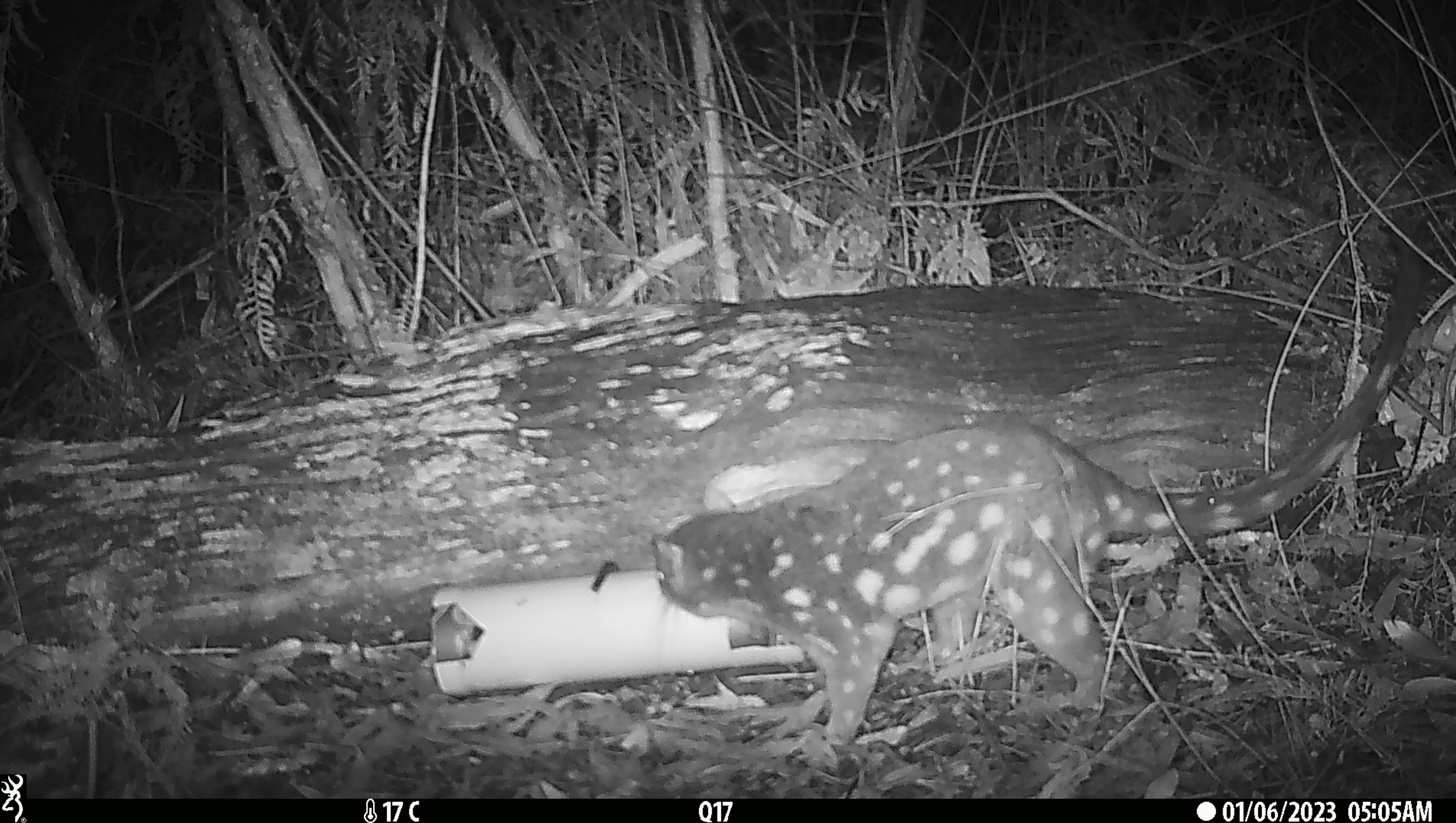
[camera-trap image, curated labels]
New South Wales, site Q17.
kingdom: Animalia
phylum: Chordata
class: Mammalia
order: Dasyuromorphia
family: Dasyuridae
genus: Dasyurus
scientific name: Dasyurus maculatus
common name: spotted-tailed quoll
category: quoll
Quoll (spotted-tailed quoll) (Dasyurus maculatus).